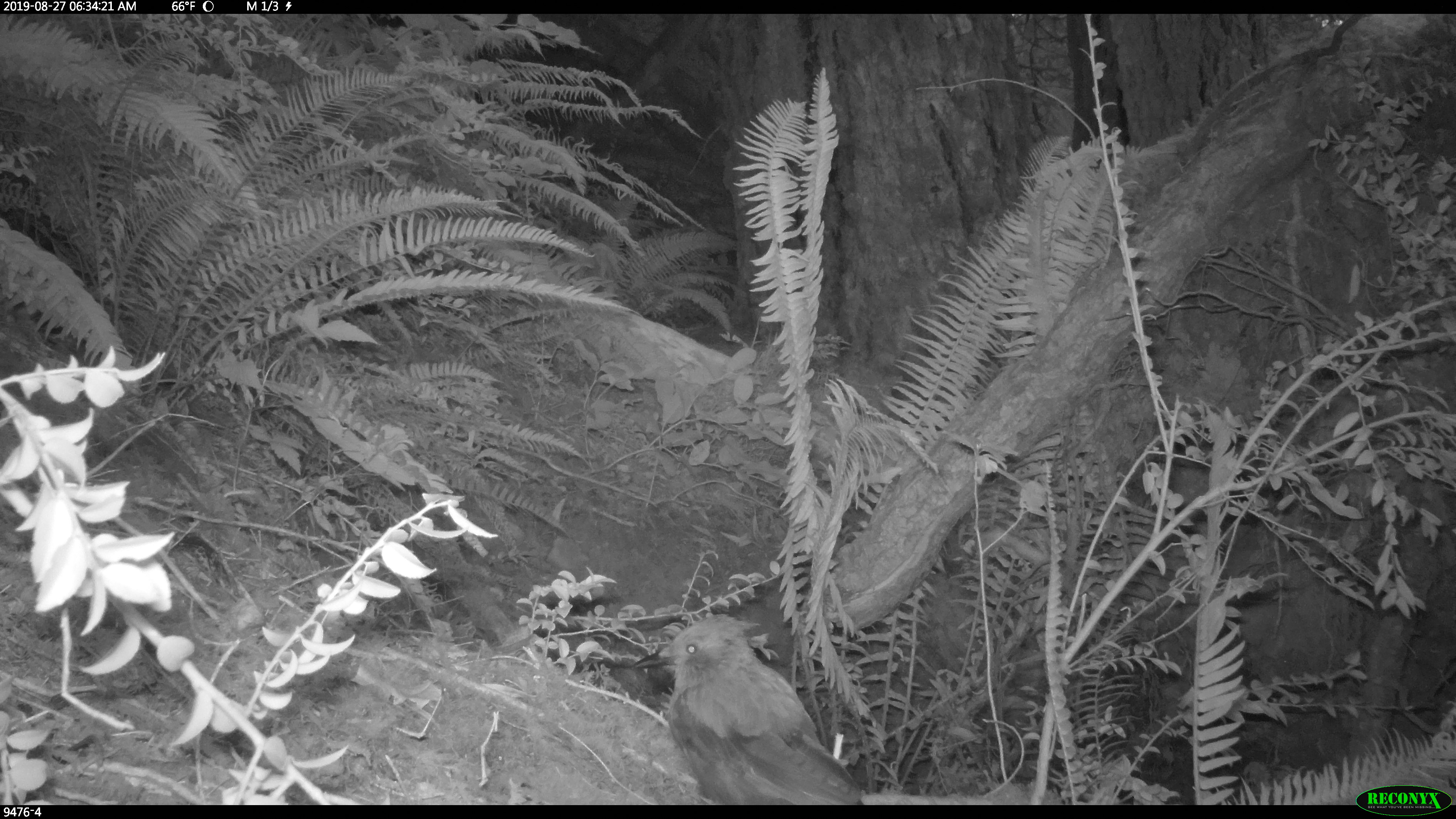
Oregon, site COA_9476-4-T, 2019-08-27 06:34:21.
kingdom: Animalia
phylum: Chordata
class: Aves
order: Passeriformes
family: Corvidae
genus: Cyanocitta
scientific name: Cyanocitta stelleri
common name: steller's jay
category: stellers jay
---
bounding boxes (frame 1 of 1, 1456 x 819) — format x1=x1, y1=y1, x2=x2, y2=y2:
stellers jay: x1=633, y1=610, x2=868, y2=802